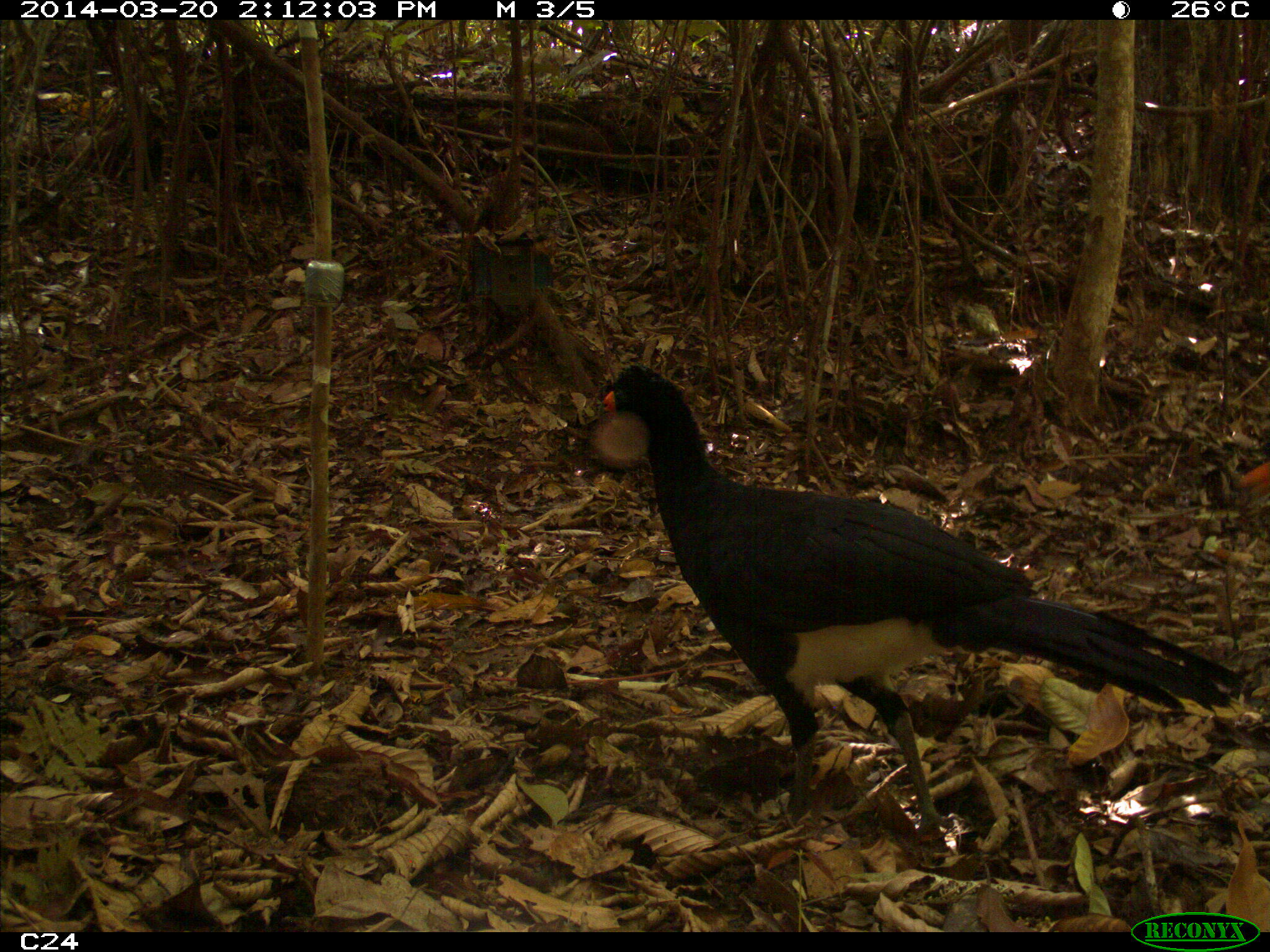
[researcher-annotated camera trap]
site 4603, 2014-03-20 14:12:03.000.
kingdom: Animalia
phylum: Chordata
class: Aves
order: Galliformes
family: Cracidae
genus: Crax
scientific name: Crax alector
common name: black curassow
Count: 3.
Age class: adult.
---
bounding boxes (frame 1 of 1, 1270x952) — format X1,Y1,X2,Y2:
crax alector: 597,362,1243,839